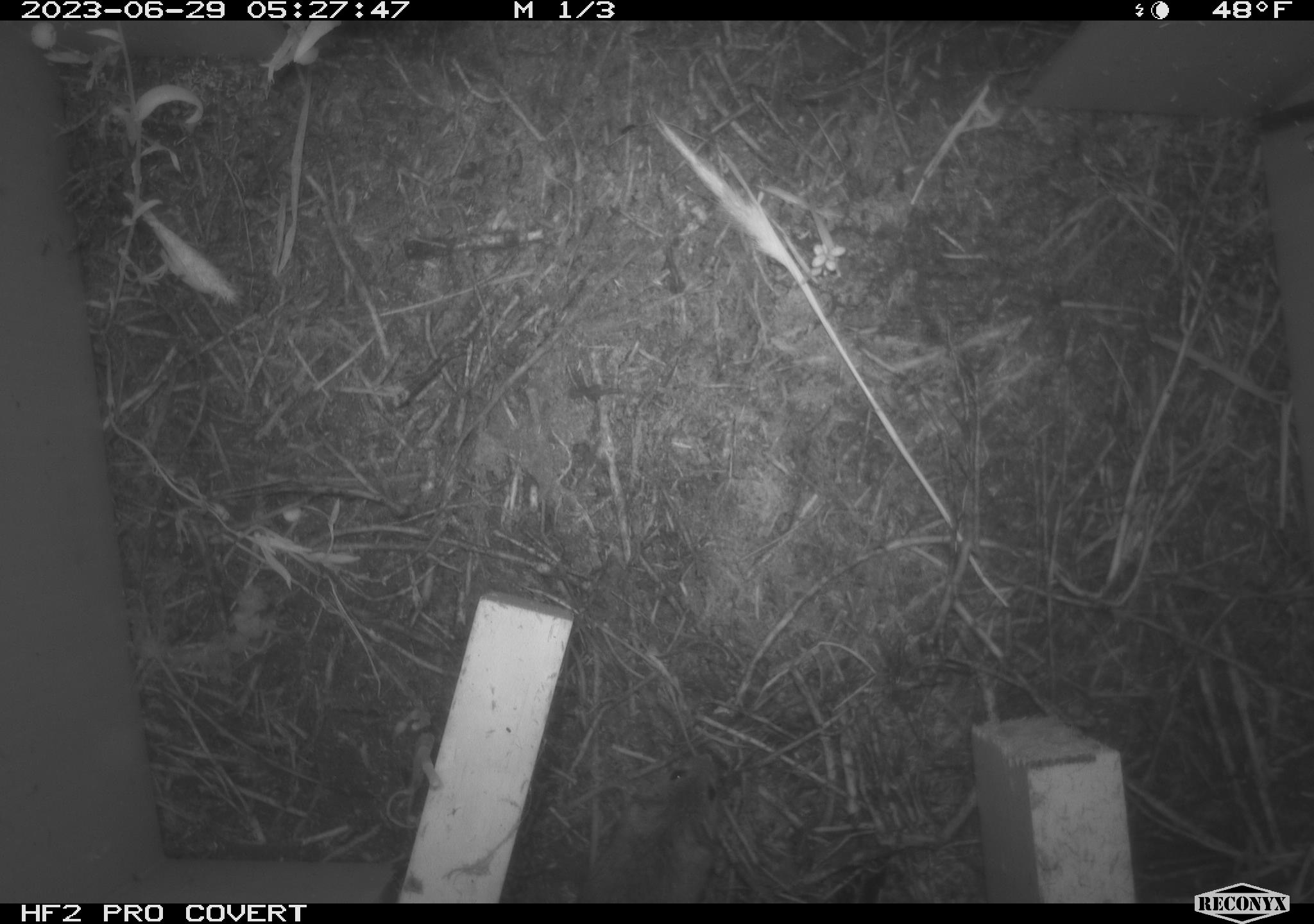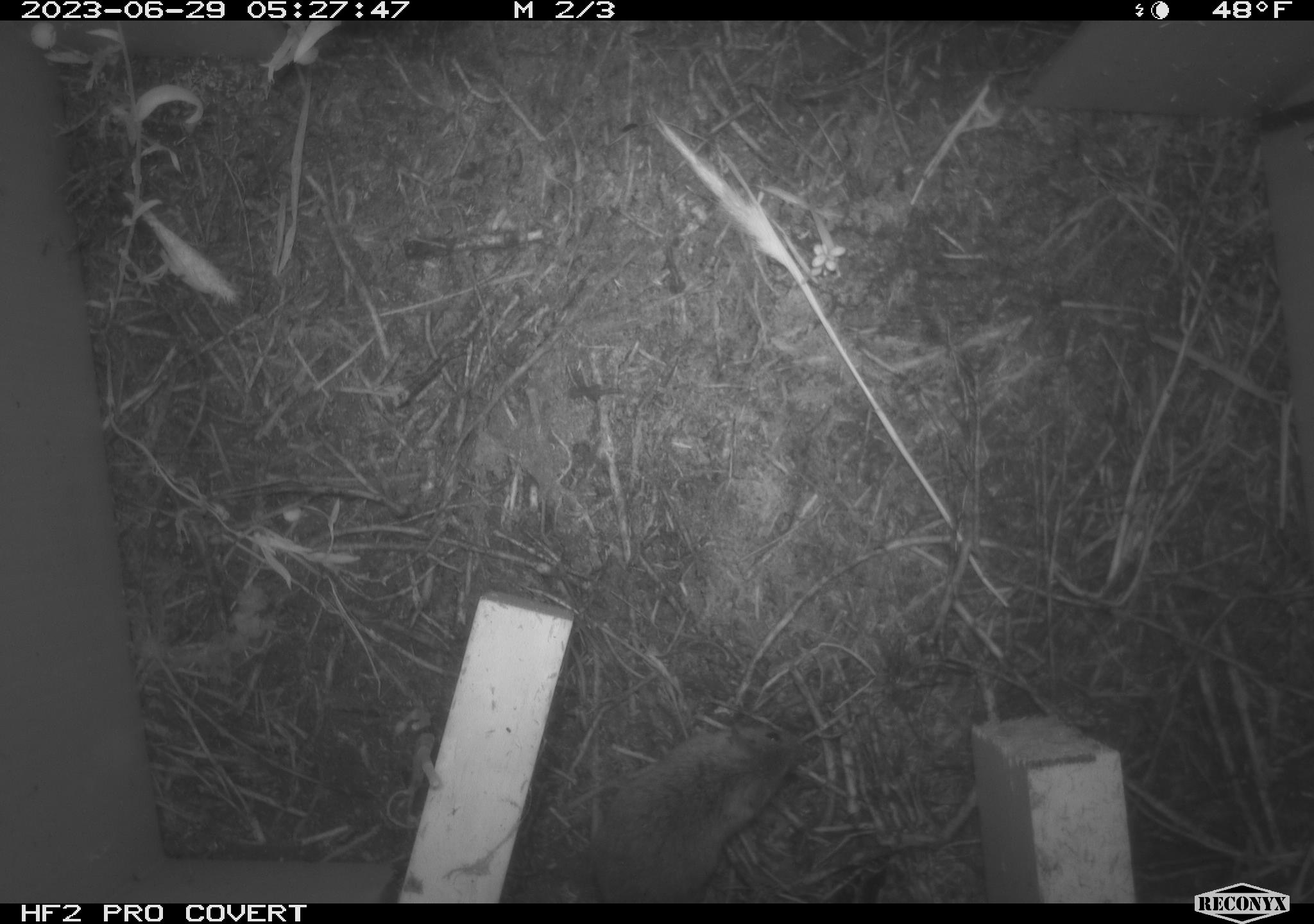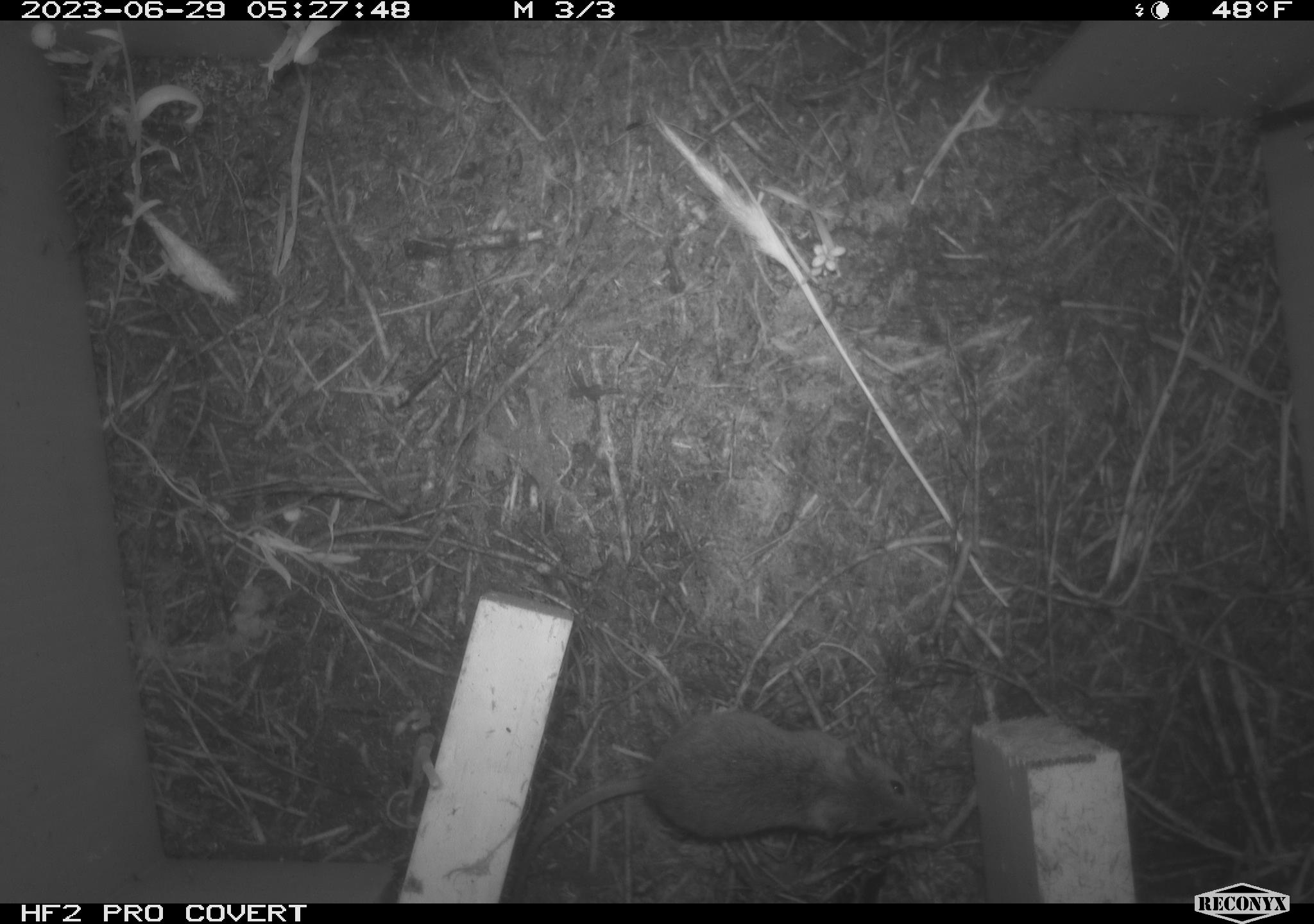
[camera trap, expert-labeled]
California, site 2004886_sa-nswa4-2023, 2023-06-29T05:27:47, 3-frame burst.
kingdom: Animalia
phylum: Chordata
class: Mammalia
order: Rodentia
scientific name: Rodentia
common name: mouse species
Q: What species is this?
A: Mouse species (Rodentia).